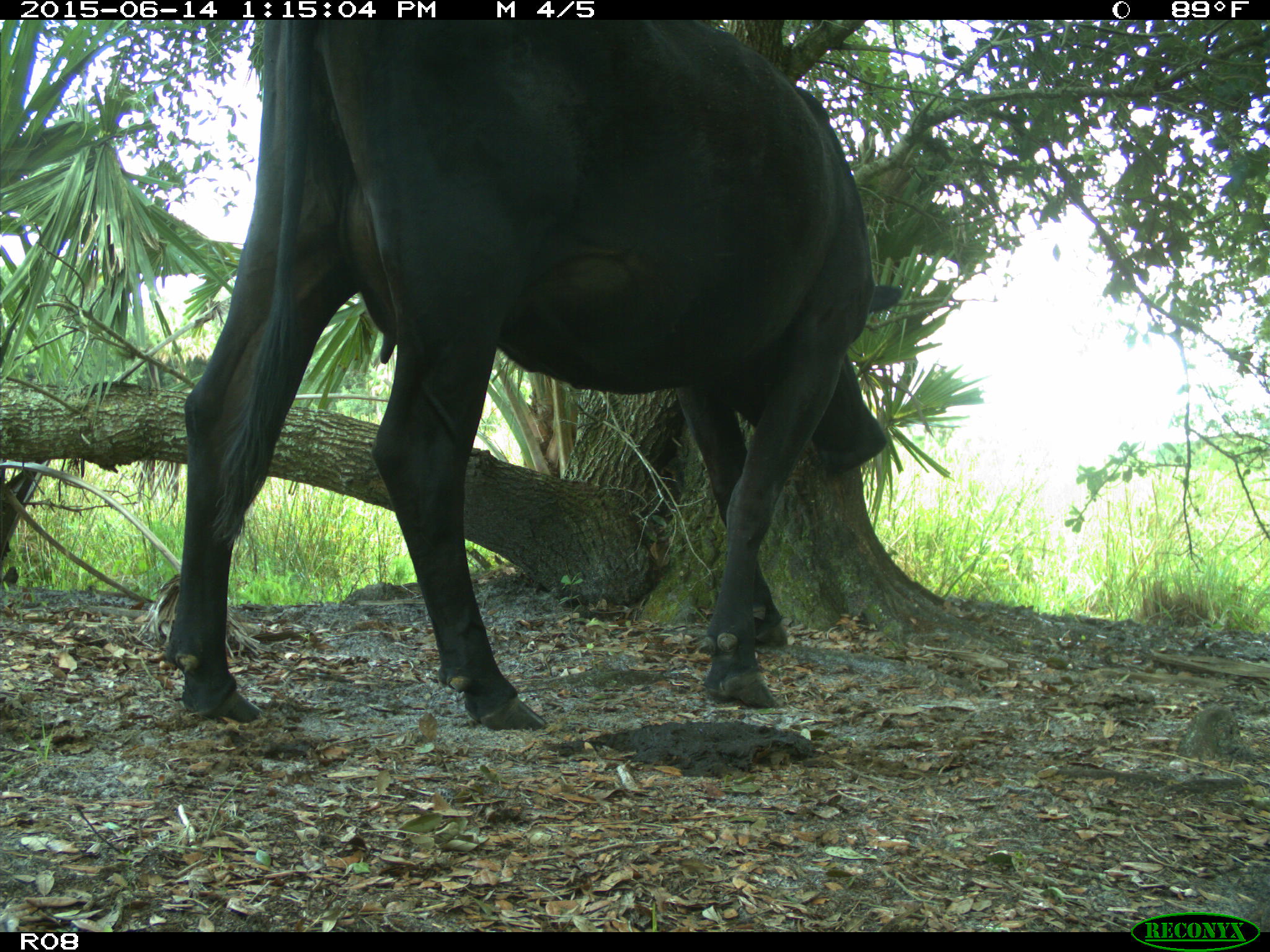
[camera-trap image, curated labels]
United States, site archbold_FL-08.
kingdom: Animalia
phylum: Chordata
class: Mammalia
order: Artiodactyla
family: Bovidae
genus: Bos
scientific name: Bos taurus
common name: domestic cow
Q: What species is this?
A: Bos taurus (domestic cow).